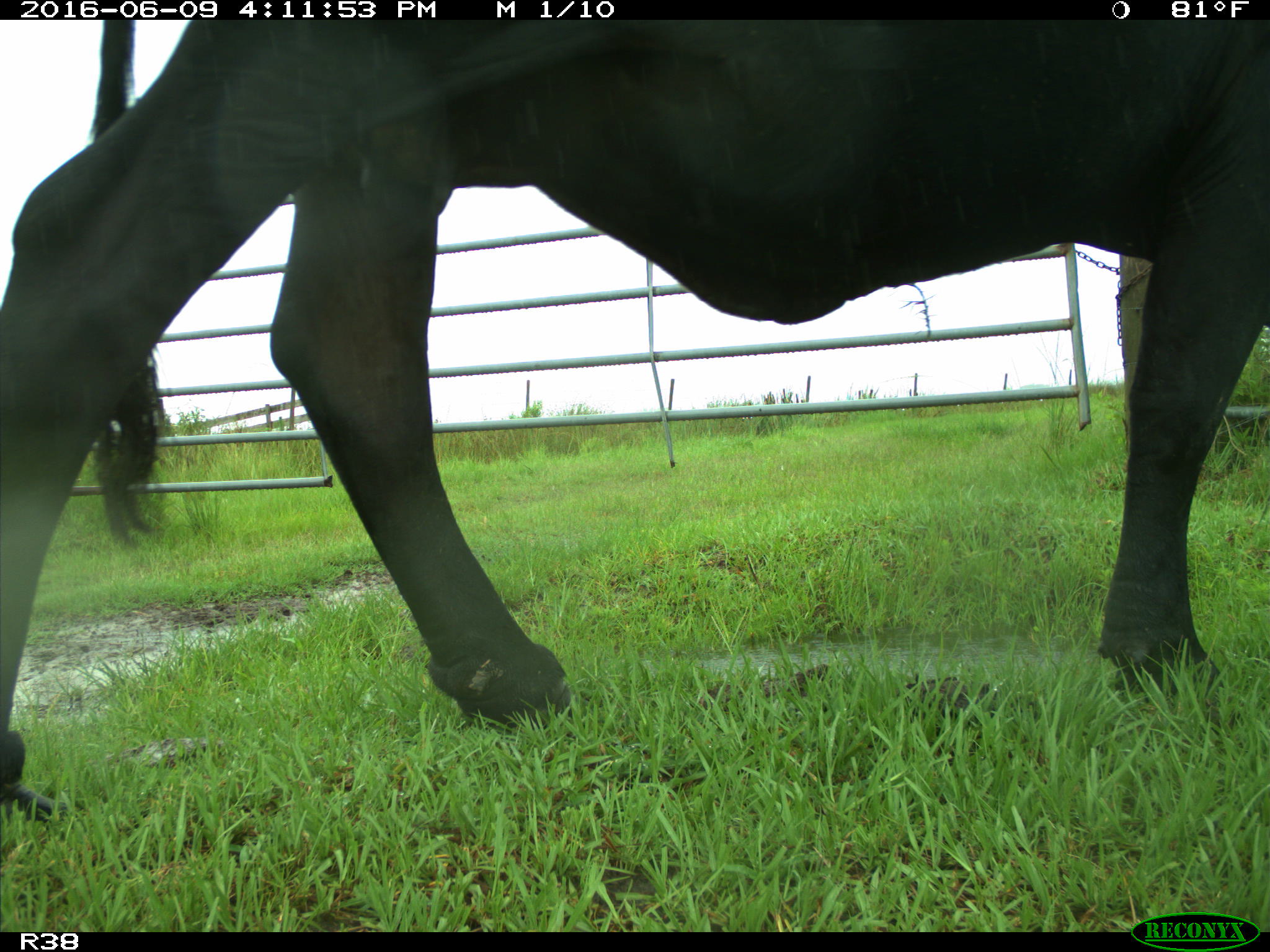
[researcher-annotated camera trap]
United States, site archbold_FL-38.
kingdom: Animalia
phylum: Chordata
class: Mammalia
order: Artiodactyla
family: Bovidae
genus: Bos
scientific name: Bos taurus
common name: domestic cow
Bos taurus (domestic cow).